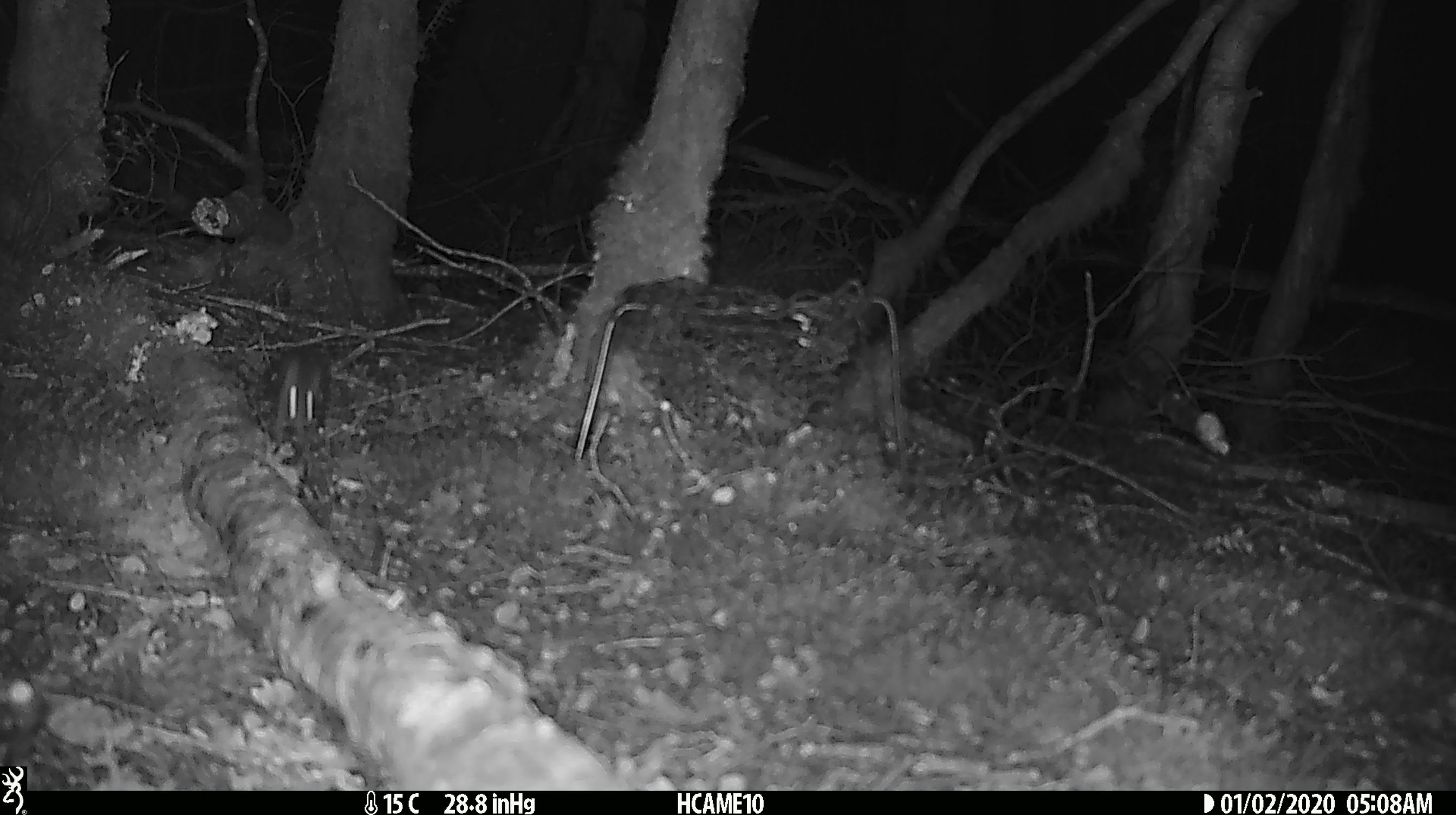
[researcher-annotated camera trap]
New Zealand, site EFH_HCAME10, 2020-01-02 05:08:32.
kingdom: Animalia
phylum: Chordata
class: Mammalia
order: Rodentia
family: Muridae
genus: Mus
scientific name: Mus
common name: mouse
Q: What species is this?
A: Mouse (Mus).